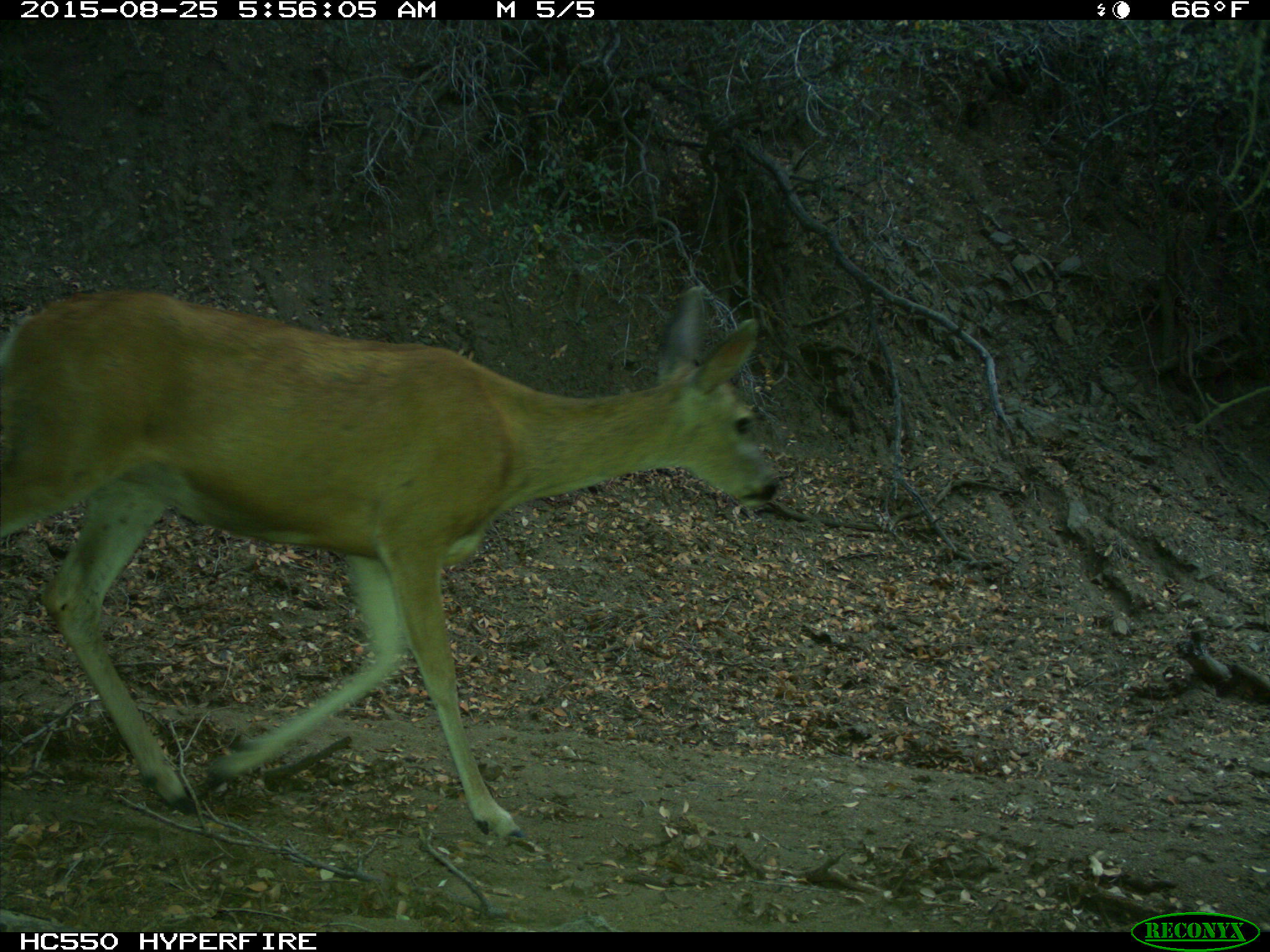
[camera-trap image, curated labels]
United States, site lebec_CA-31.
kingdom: Animalia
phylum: Chordata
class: Mammalia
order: Artiodactyla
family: Cervidae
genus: Odocoileus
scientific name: Odocoileus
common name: deer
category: unidentified deer